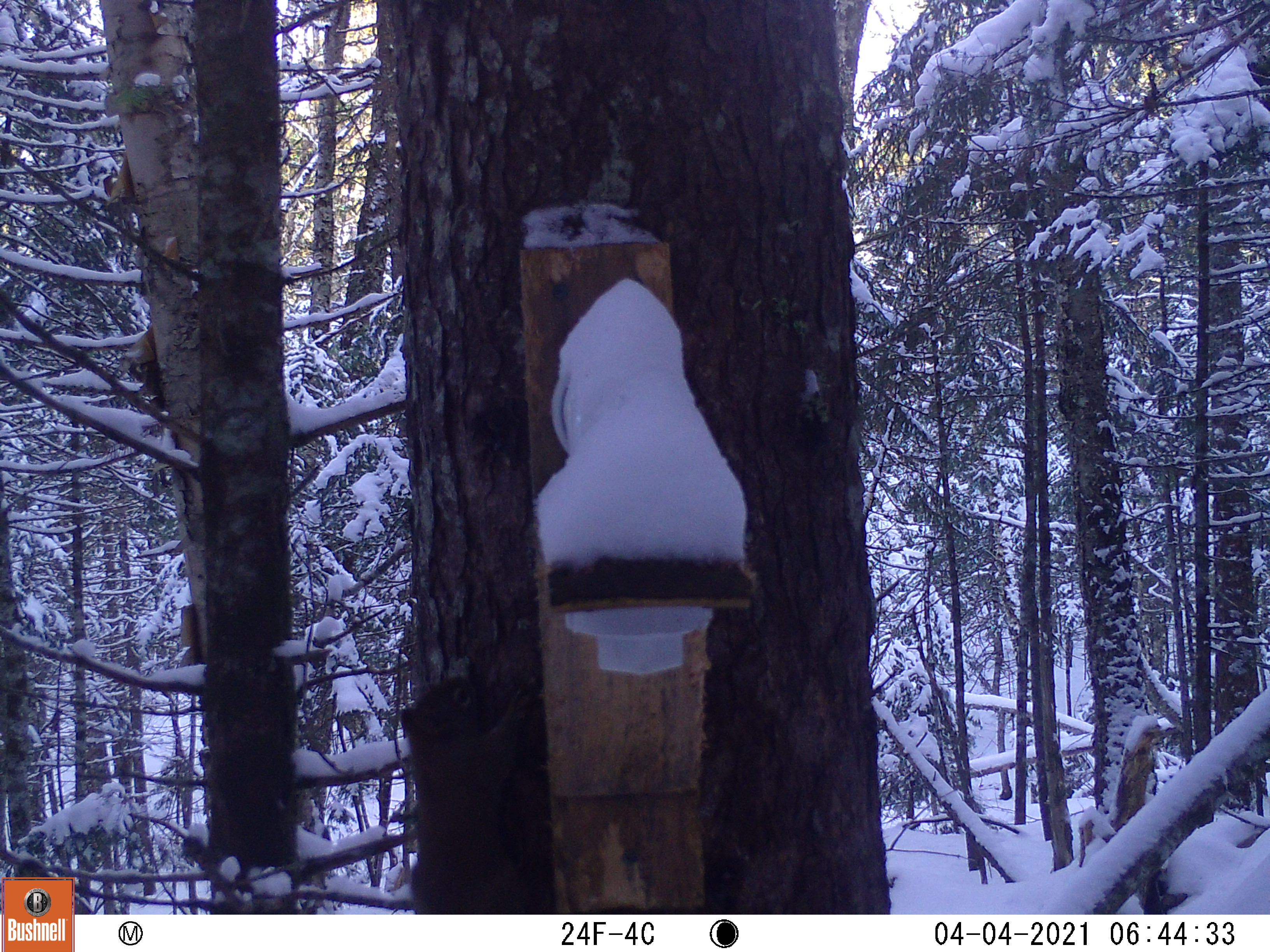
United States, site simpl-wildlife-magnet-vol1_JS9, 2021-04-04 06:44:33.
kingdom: Animalia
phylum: Chordata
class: Mammalia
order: Rodentia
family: Sciuridae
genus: Tamiasciurus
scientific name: Tamiasciurus hudsonicus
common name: red squirrel